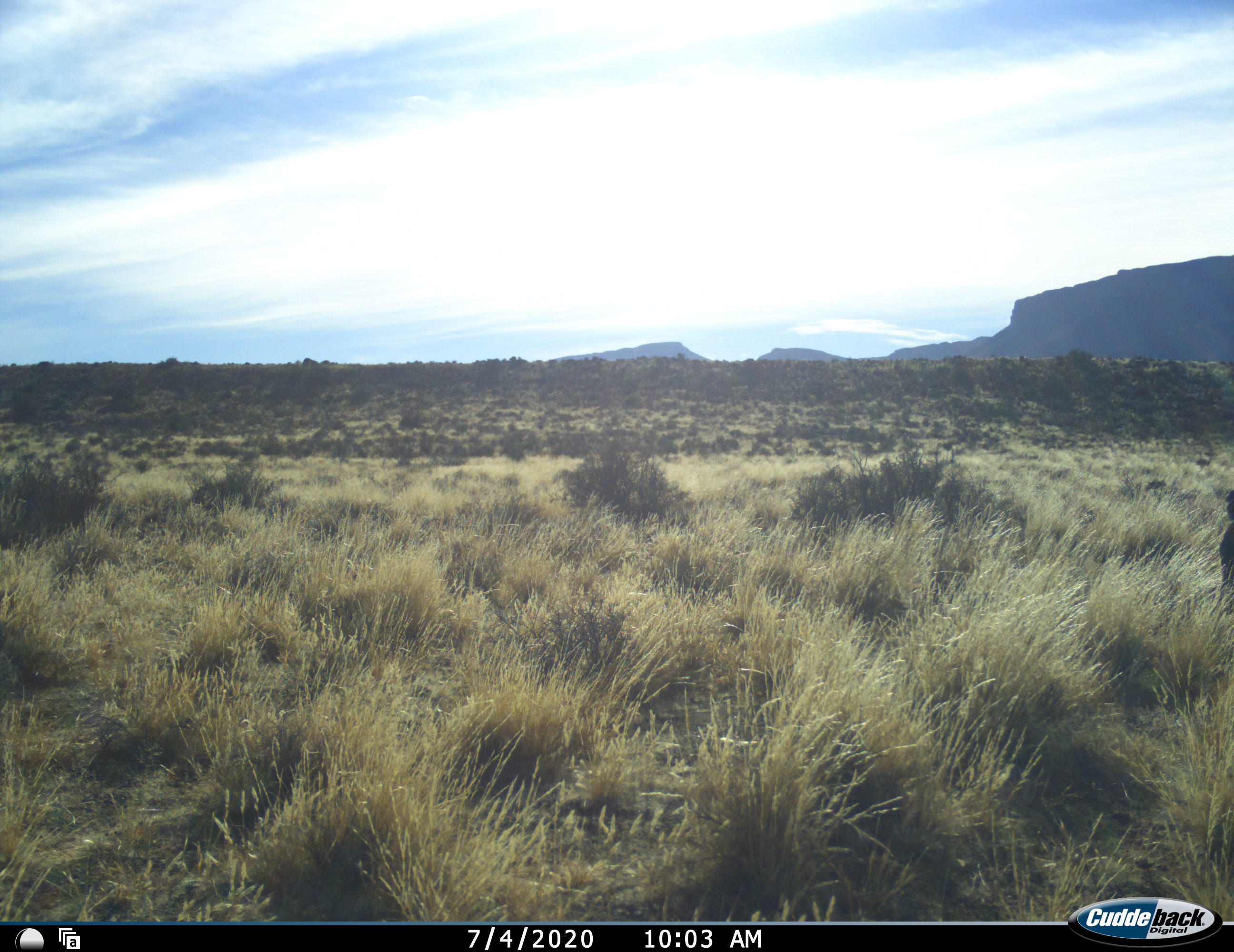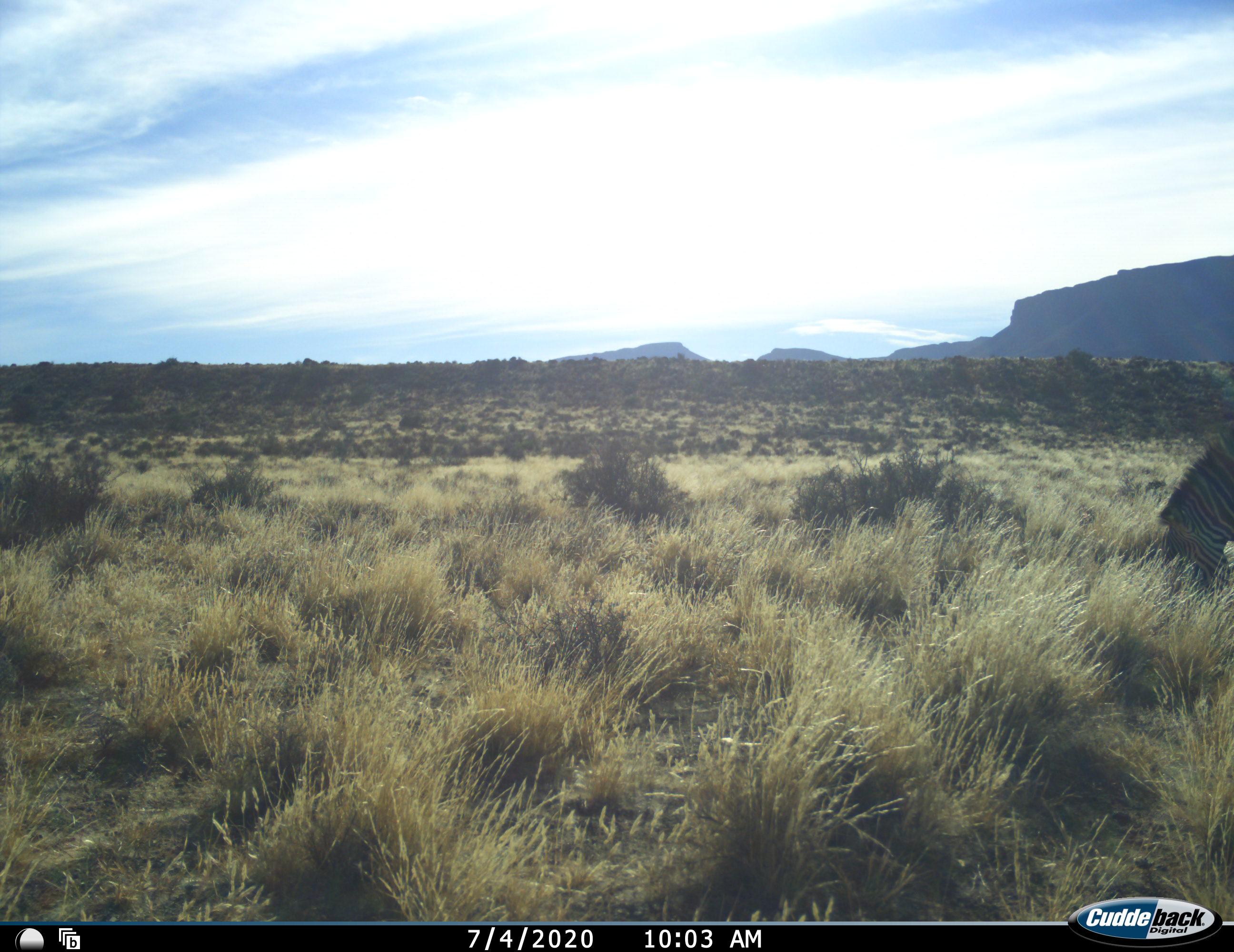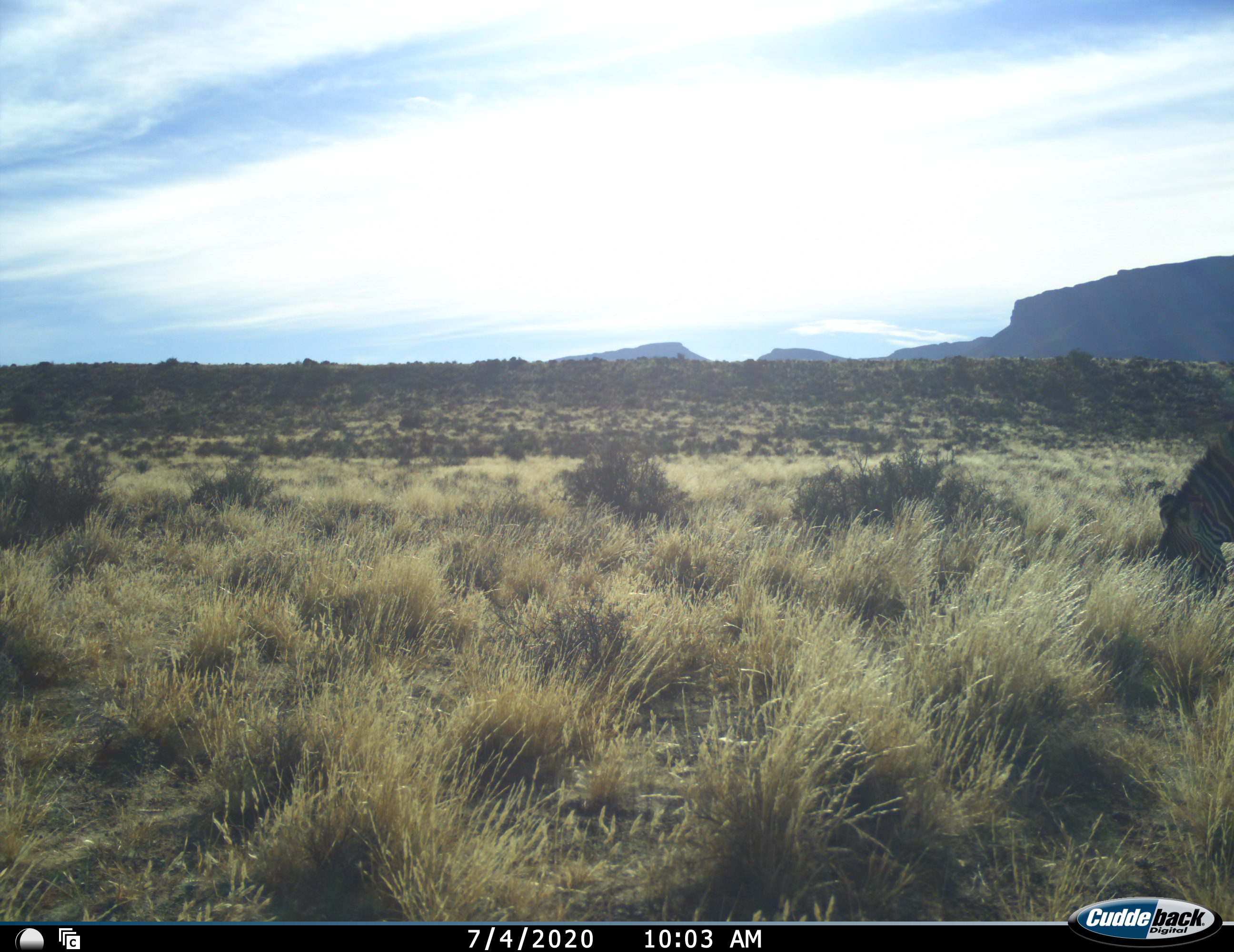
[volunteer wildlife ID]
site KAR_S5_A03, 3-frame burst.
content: unidentified animal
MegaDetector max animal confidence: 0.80